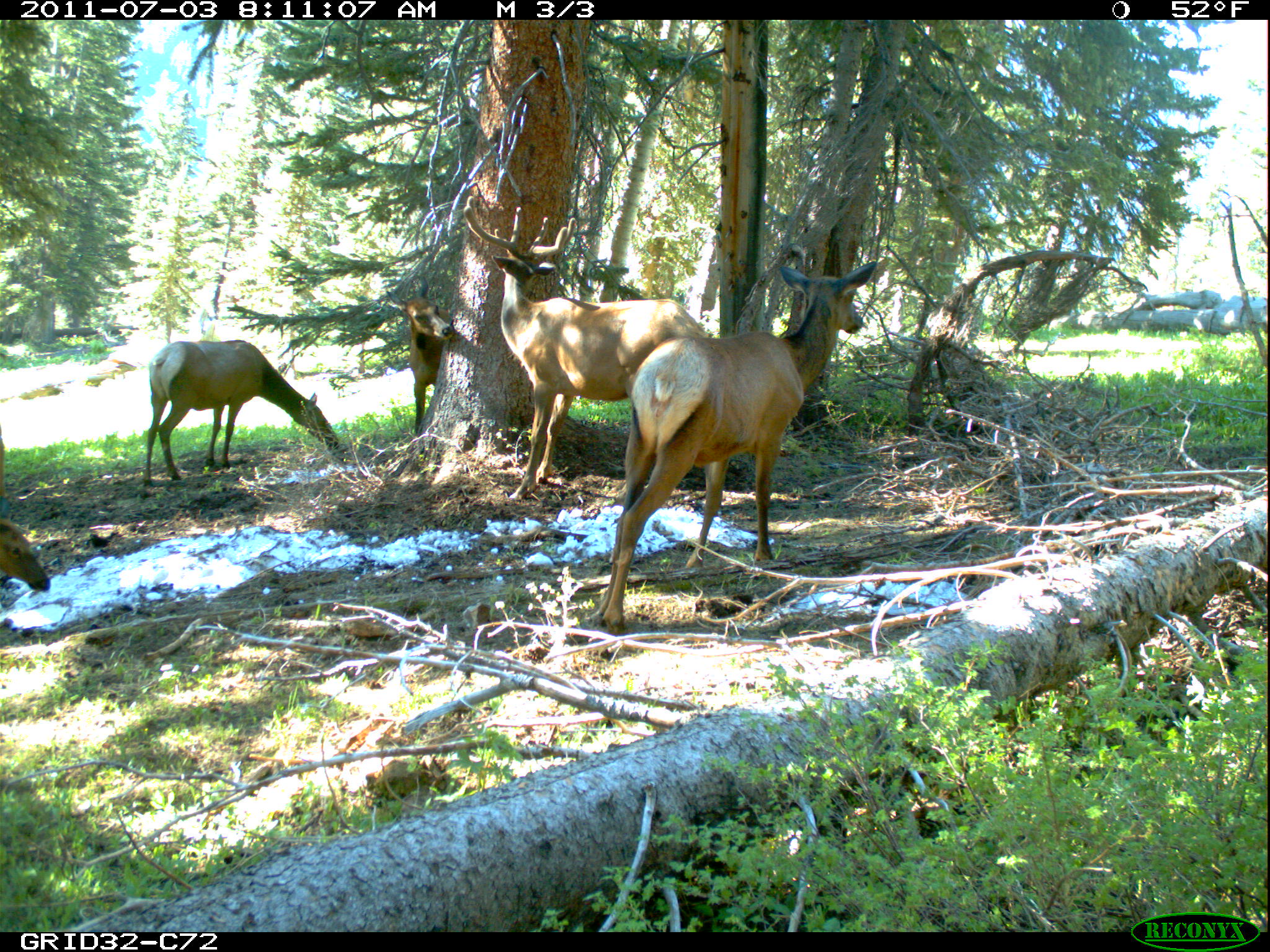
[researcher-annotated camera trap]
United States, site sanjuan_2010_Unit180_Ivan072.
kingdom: Animalia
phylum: Chordata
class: Mammalia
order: Artiodactyla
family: Cervidae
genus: Cervus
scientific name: Cervus elaphus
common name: red deer